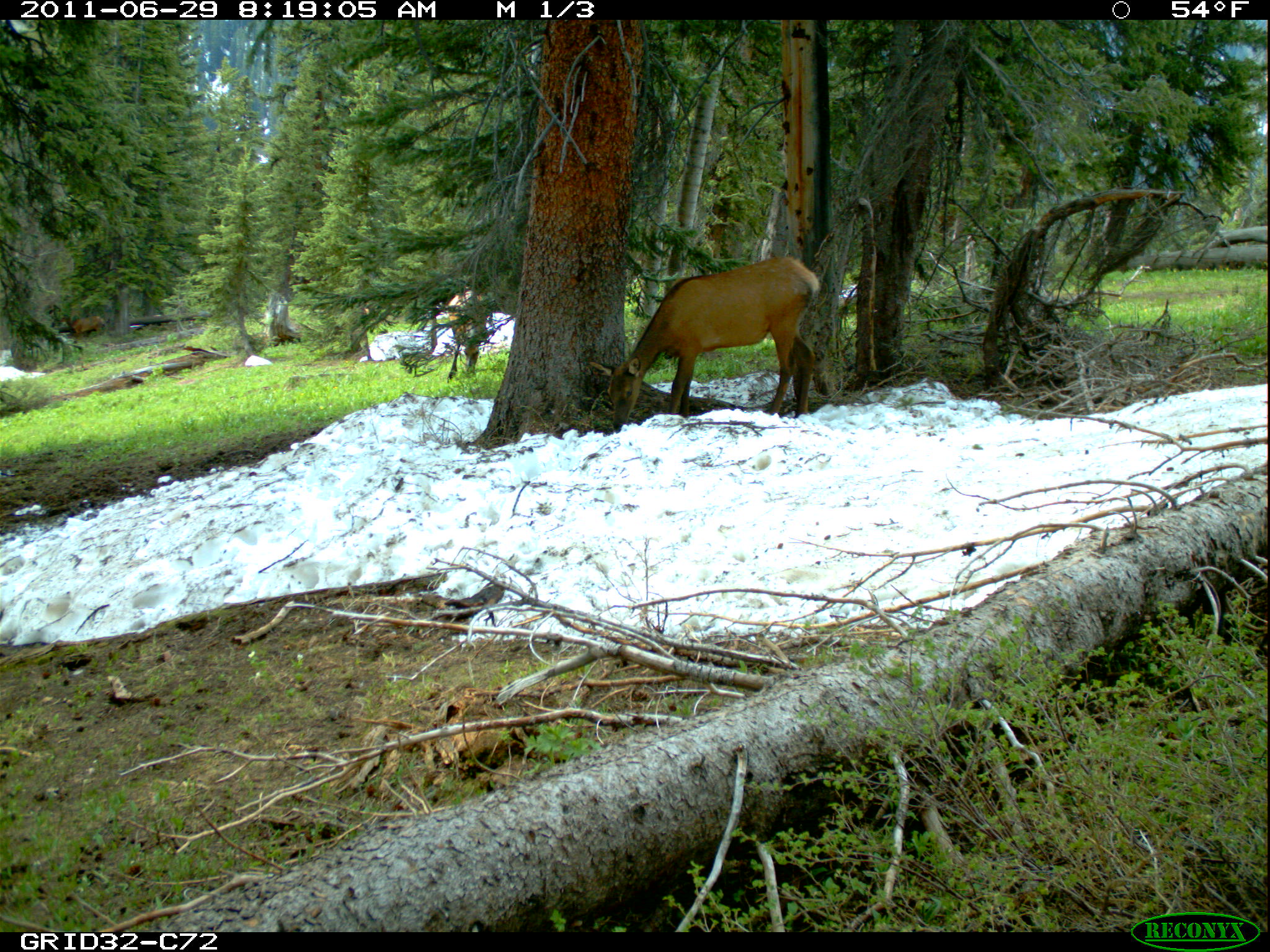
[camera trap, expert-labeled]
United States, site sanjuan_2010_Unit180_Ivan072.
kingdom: Animalia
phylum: Chordata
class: Mammalia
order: Artiodactyla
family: Cervidae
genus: Cervus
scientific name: Cervus elaphus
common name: red deer